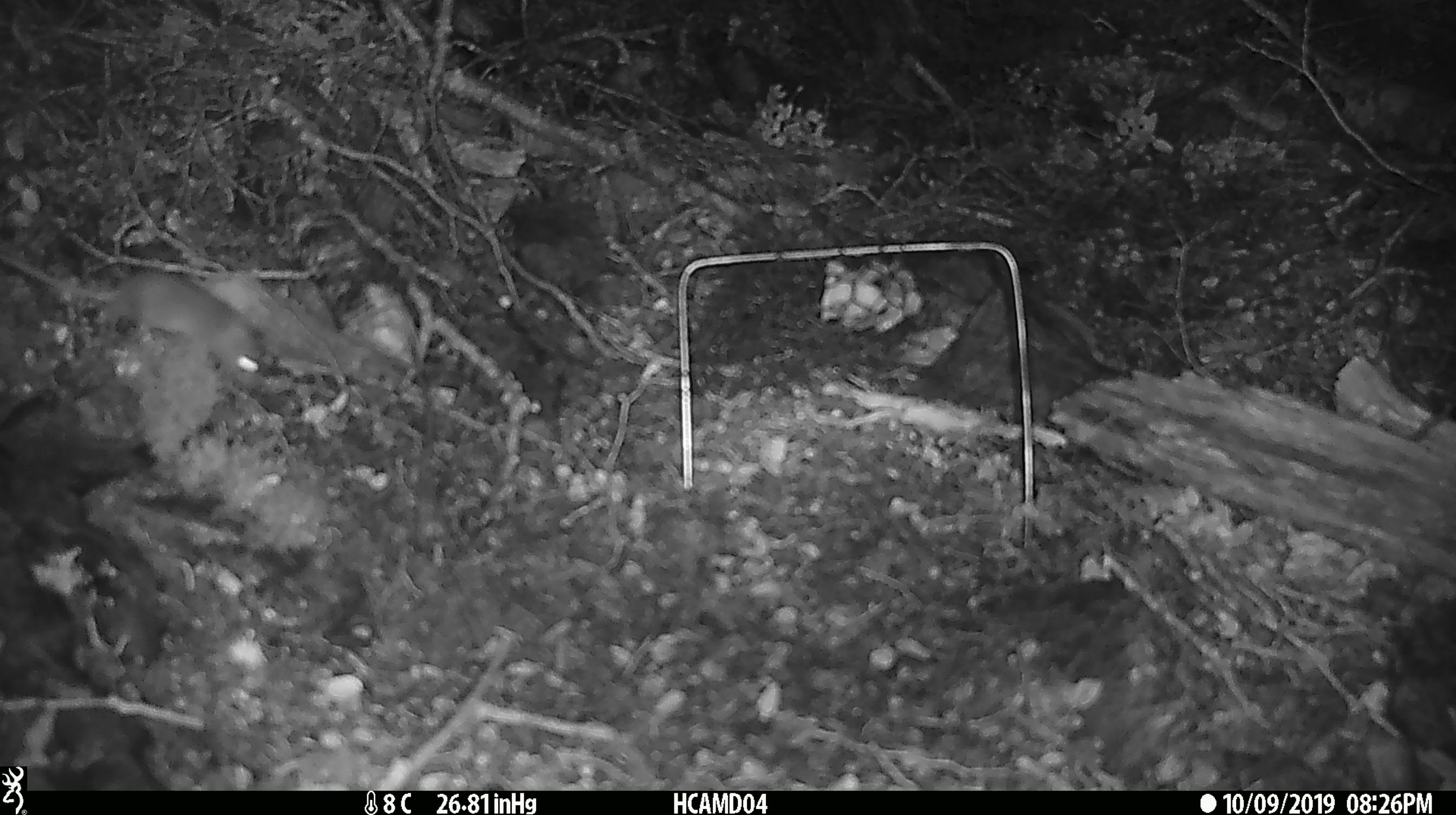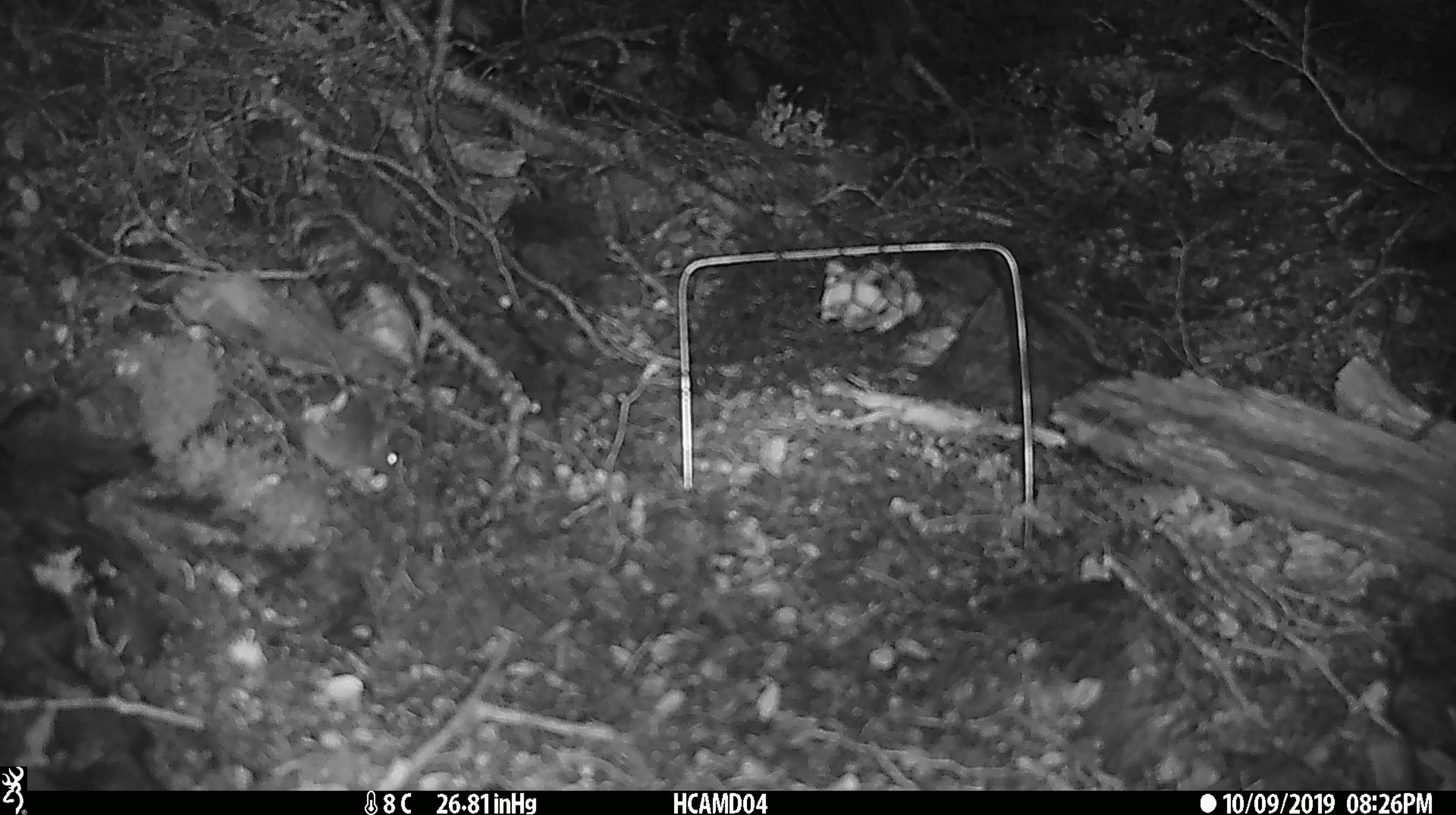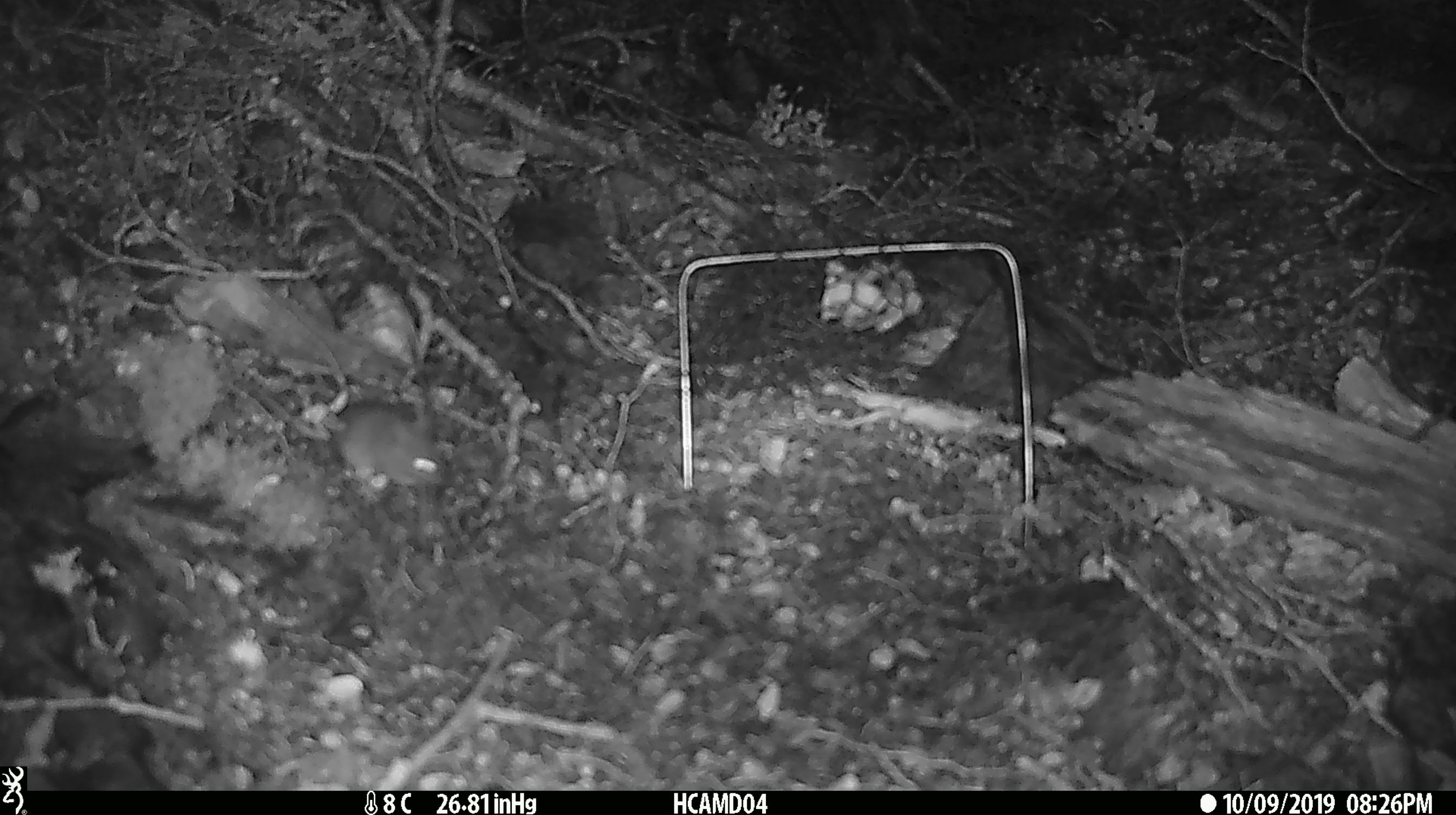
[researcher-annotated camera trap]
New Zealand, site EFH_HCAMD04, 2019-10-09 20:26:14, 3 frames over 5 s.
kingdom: Animalia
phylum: Chordata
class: Mammalia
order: Rodentia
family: Muridae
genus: Mus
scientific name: Mus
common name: mouse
Mouse (Mus).